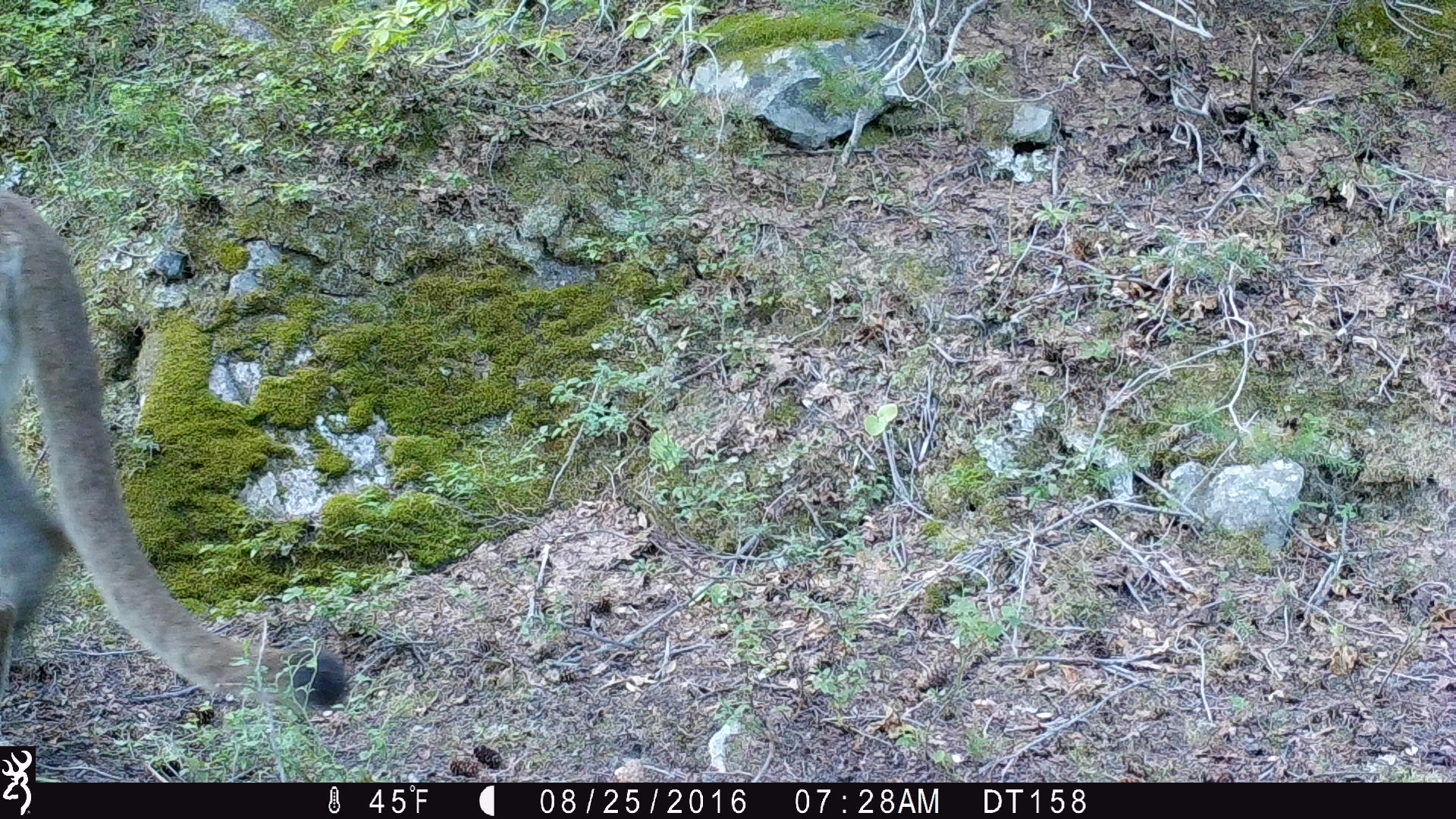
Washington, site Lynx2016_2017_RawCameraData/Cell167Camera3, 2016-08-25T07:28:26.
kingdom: Animalia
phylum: Chordata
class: Mammalia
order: Carnivora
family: Felidae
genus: Puma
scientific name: Puma concolor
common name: mountain lion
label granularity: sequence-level